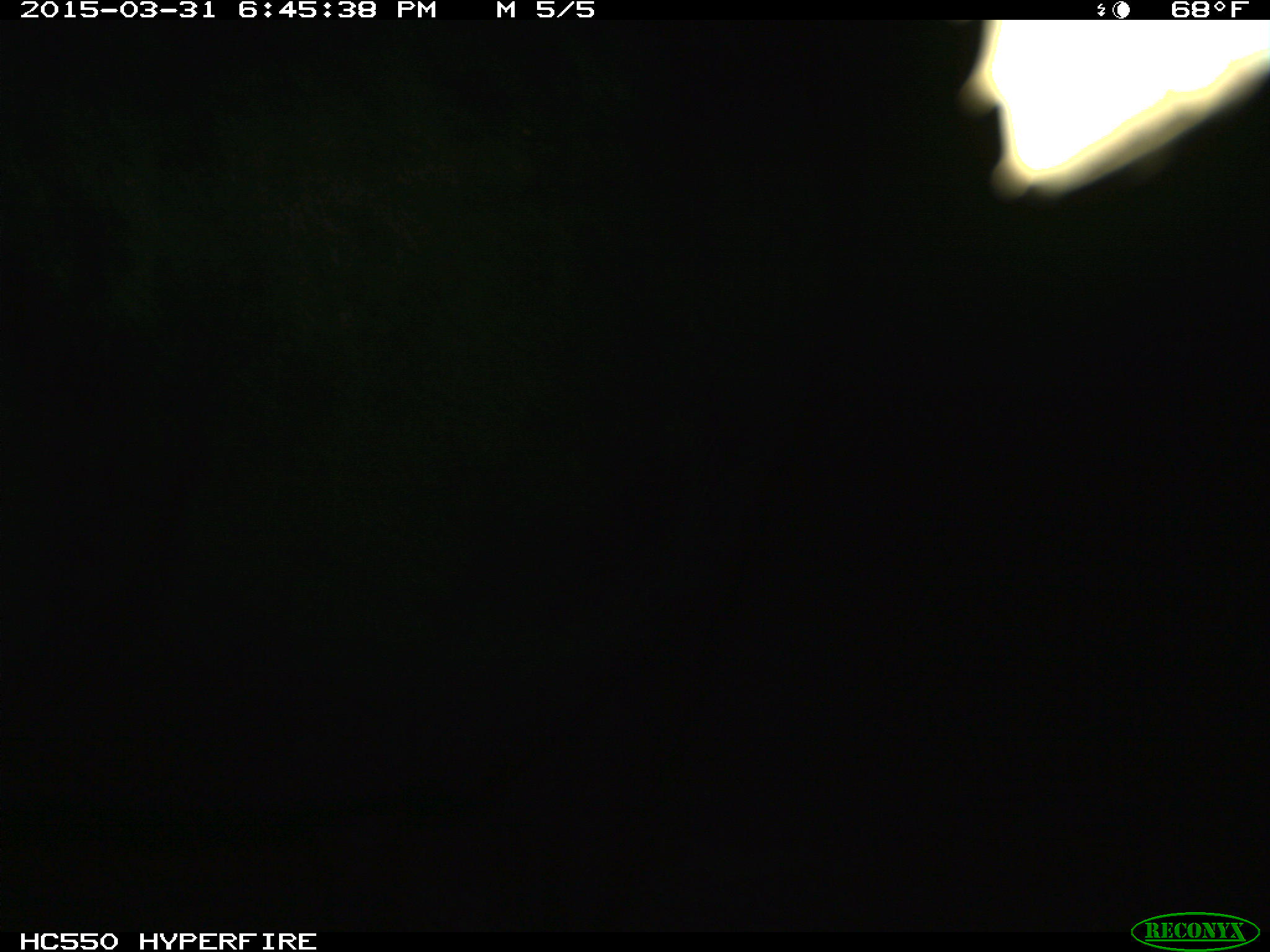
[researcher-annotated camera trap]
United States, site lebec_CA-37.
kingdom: Animalia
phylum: Chordata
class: Mammalia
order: Artiodactyla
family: Bovidae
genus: Bos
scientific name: Bos taurus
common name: domestic cow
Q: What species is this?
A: Bos taurus (domestic cow).